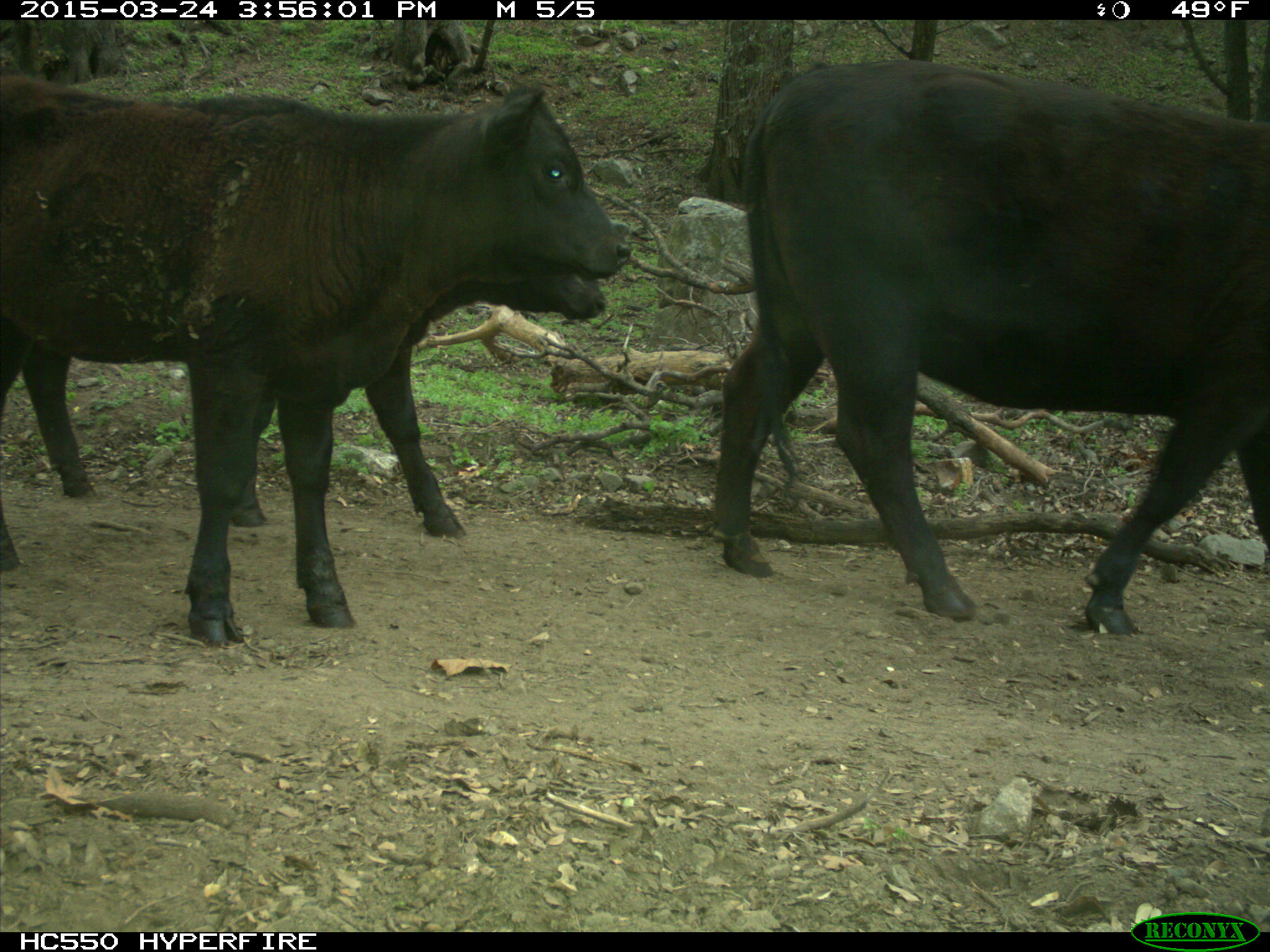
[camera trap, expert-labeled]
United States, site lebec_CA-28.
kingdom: Animalia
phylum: Chordata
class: Mammalia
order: Artiodactyla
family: Bovidae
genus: Bos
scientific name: Bos taurus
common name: domestic cow